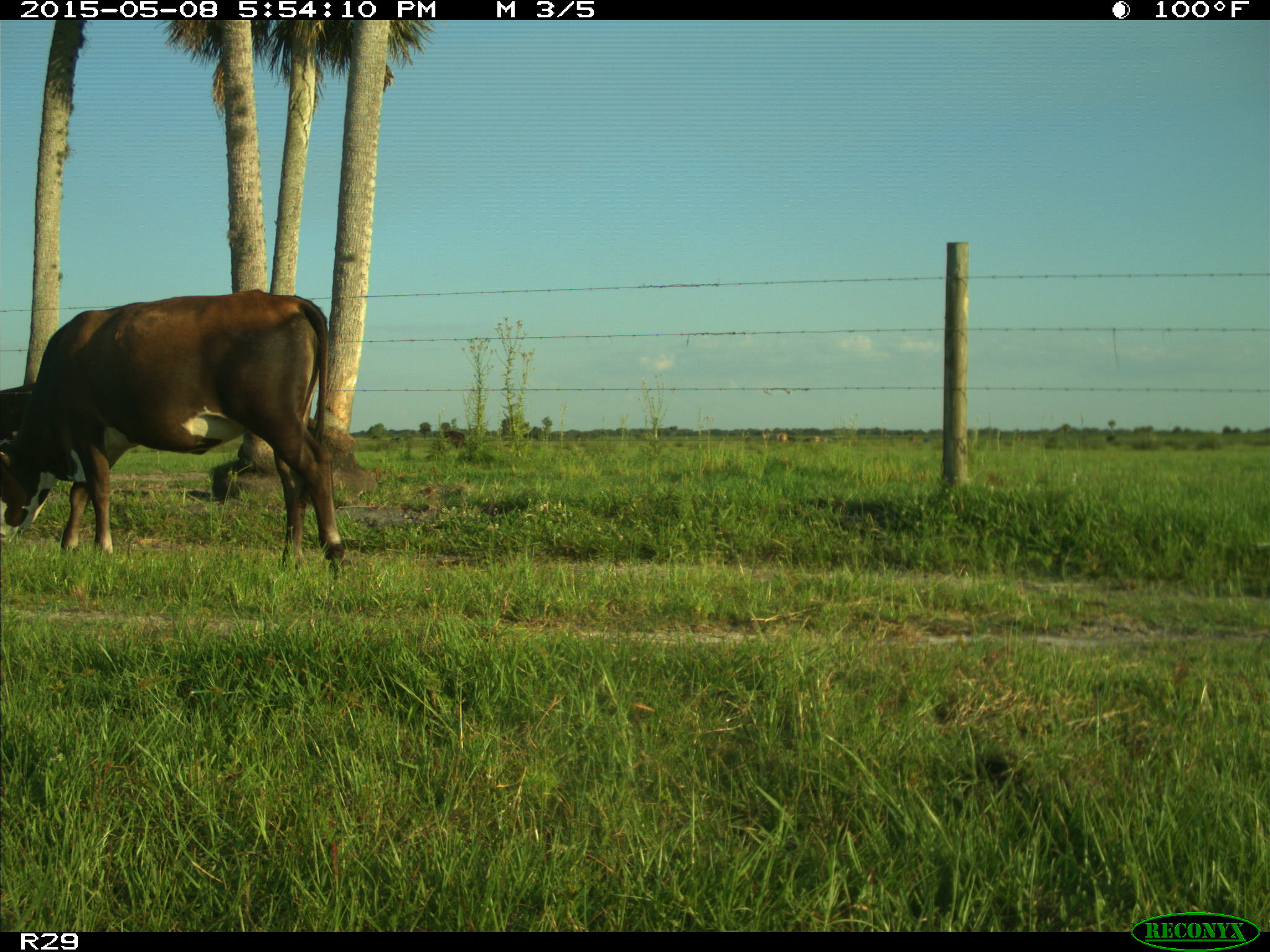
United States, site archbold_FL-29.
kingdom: Animalia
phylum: Chordata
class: Mammalia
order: Artiodactyla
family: Bovidae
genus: Bos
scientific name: Bos taurus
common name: domestic cow